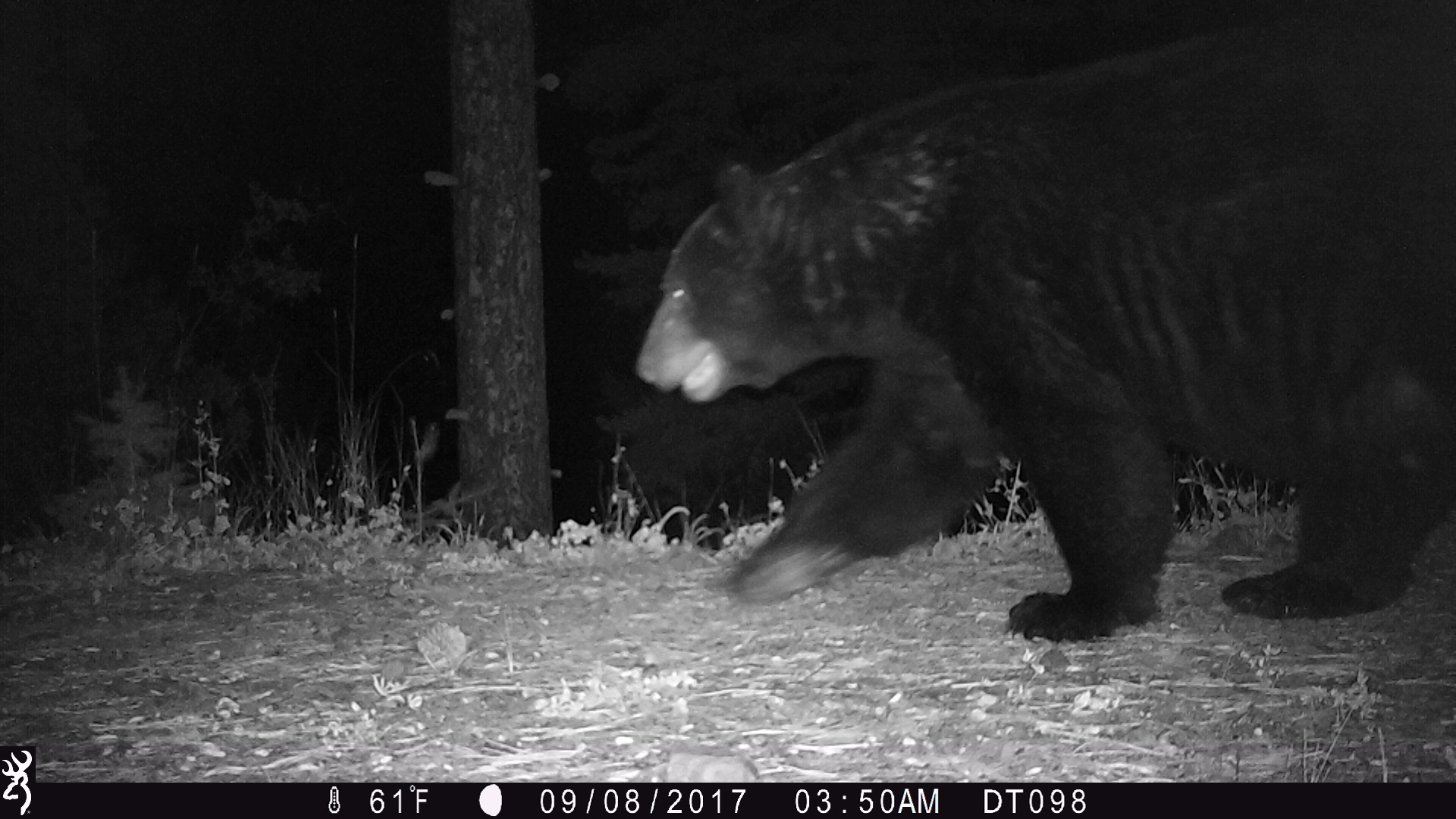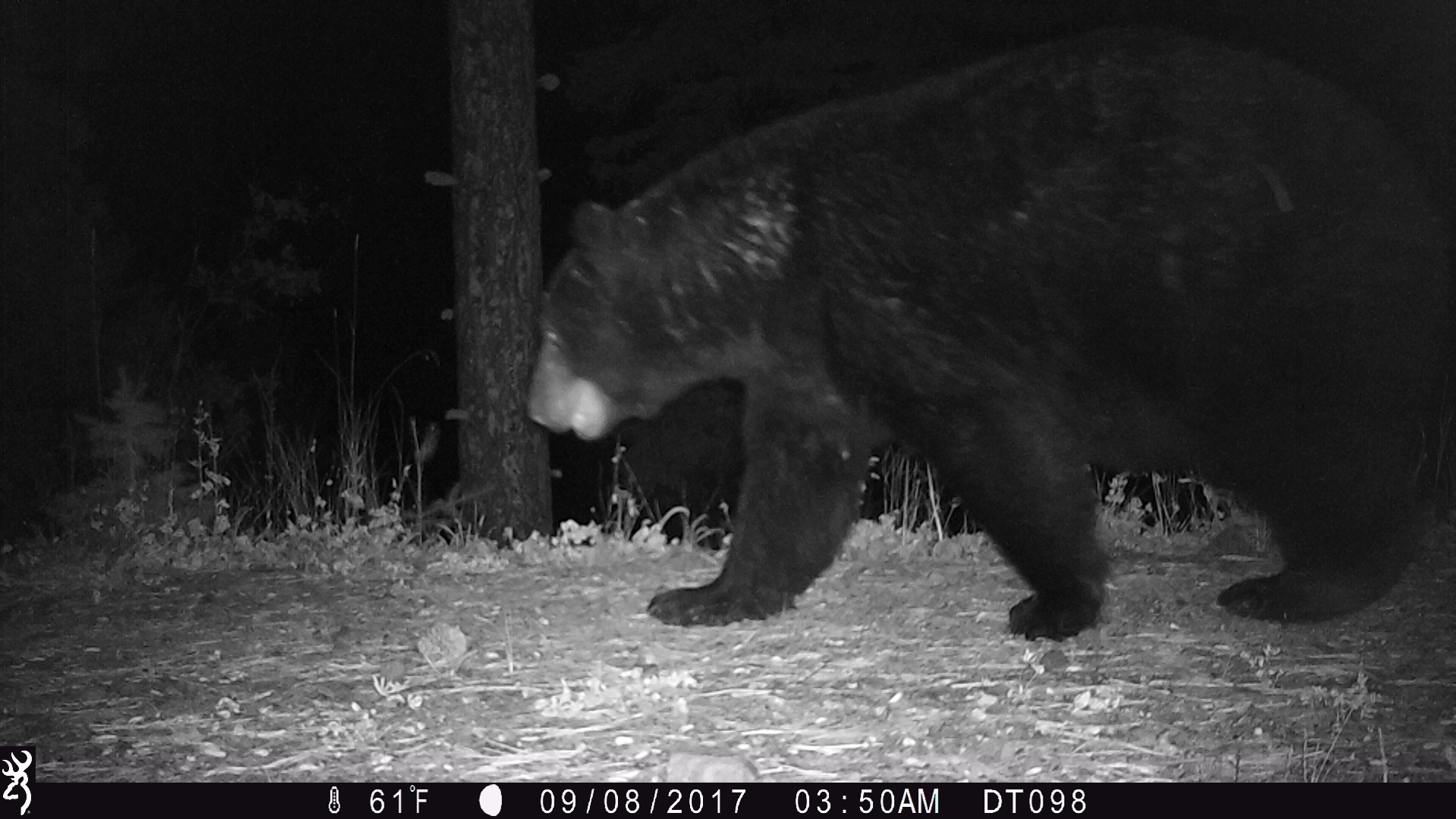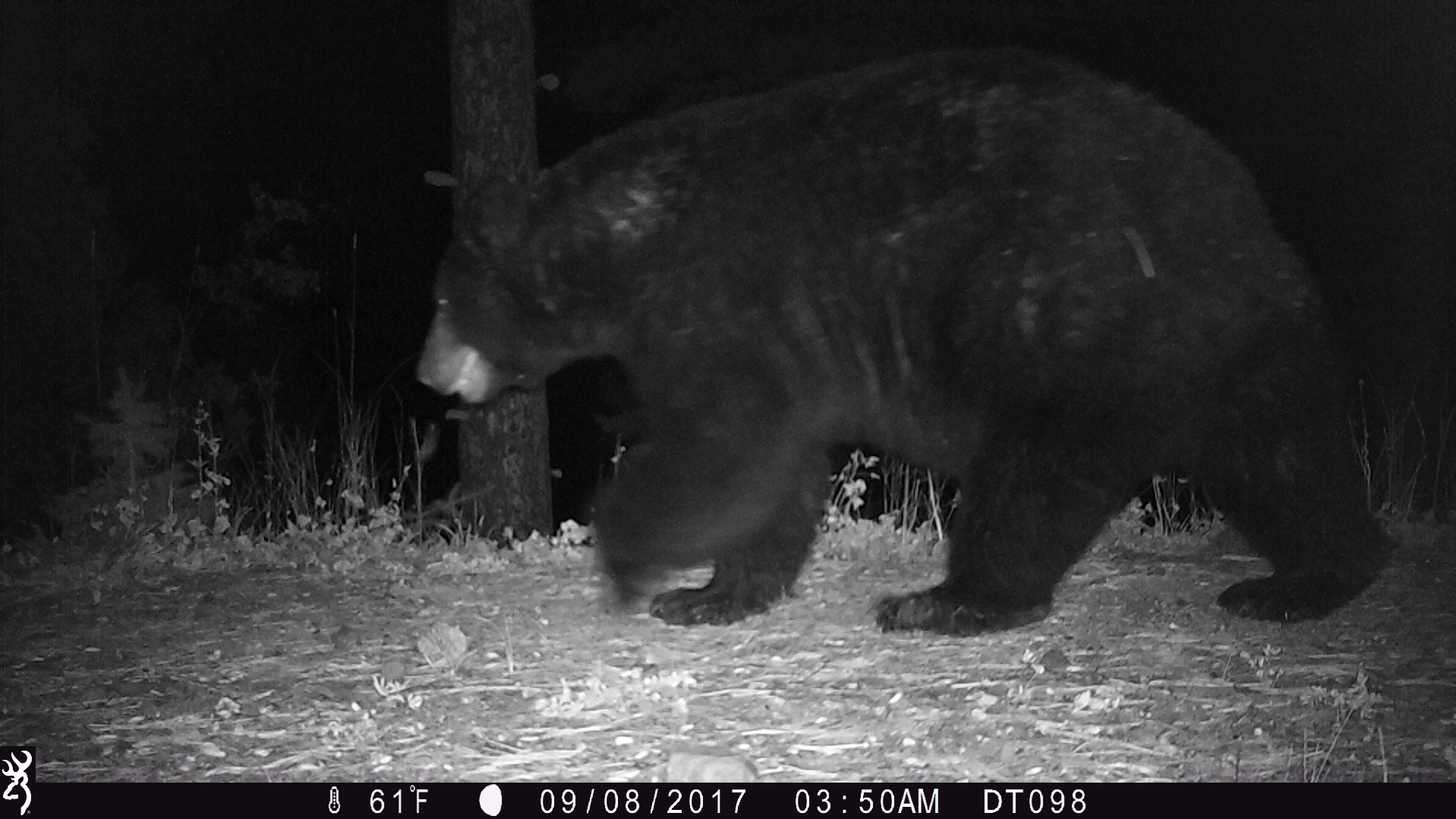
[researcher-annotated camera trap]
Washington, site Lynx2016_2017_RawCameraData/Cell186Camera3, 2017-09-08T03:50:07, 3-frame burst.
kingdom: Animalia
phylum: Chordata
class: Mammalia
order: Carnivora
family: Ursidae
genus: Ursus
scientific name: Ursus americanus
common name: american black bear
Ursus americanus (american black bear). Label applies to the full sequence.